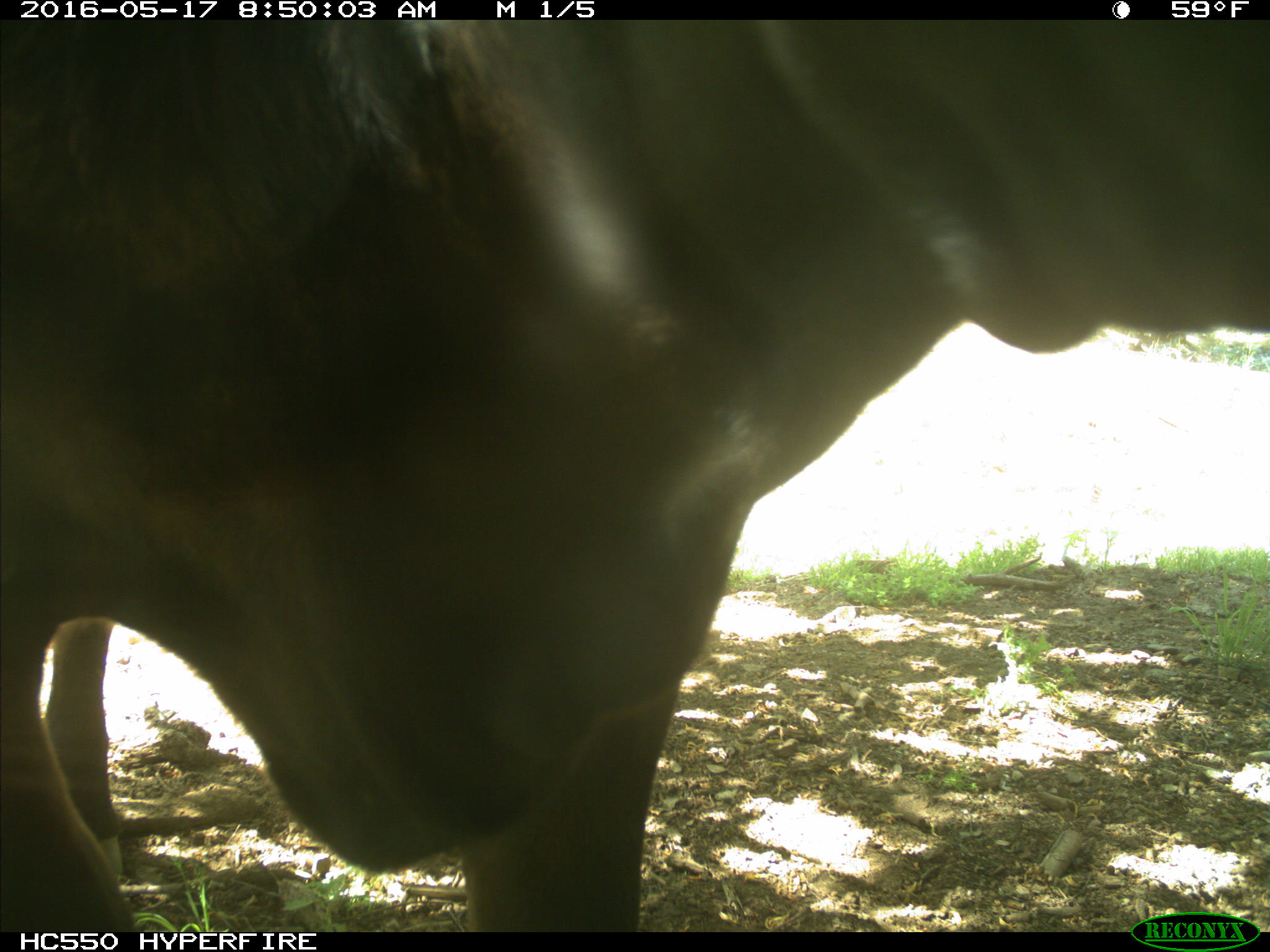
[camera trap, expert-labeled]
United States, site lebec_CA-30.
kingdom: Animalia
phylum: Chordata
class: Mammalia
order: Artiodactyla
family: Bovidae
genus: Bos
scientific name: Bos taurus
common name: domestic cow